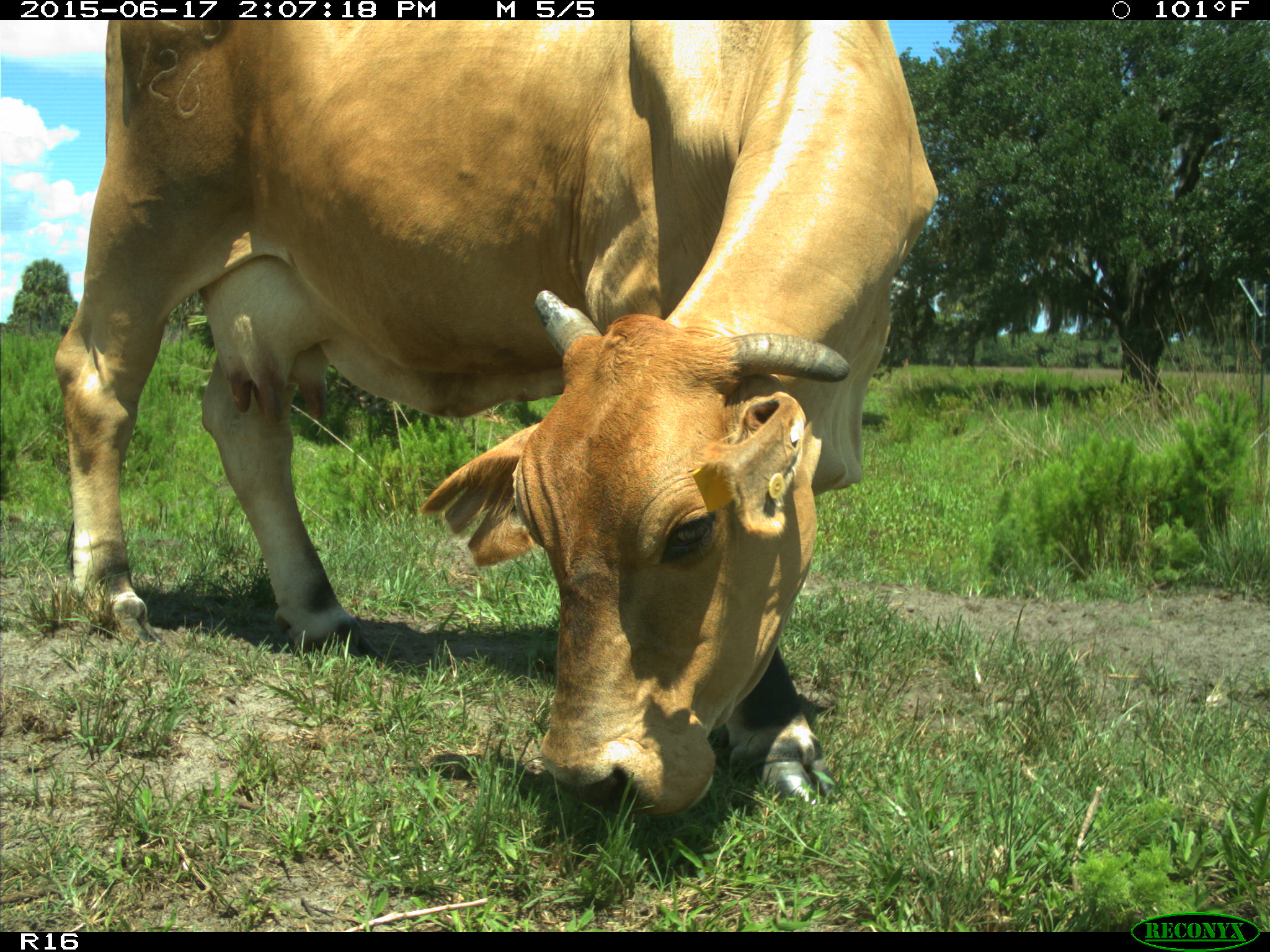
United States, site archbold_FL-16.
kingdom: Animalia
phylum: Chordata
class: Mammalia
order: Artiodactyla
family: Bovidae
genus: Bos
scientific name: Bos taurus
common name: domestic cow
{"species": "Bos taurus (domestic cow)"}